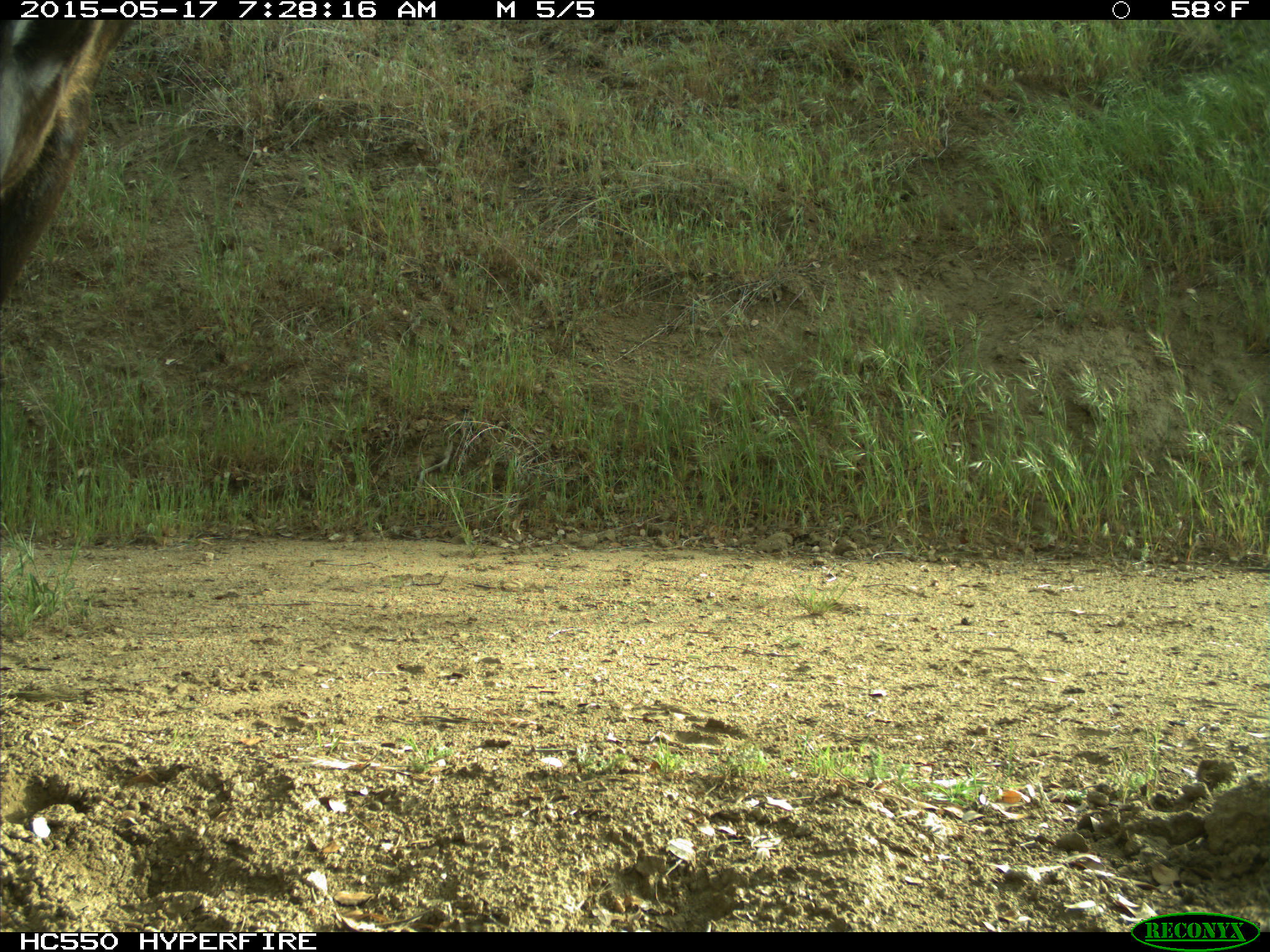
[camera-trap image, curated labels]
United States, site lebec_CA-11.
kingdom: Animalia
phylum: Chordata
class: Mammalia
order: Artiodactyla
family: Bovidae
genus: Bos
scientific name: Bos taurus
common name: domestic cow